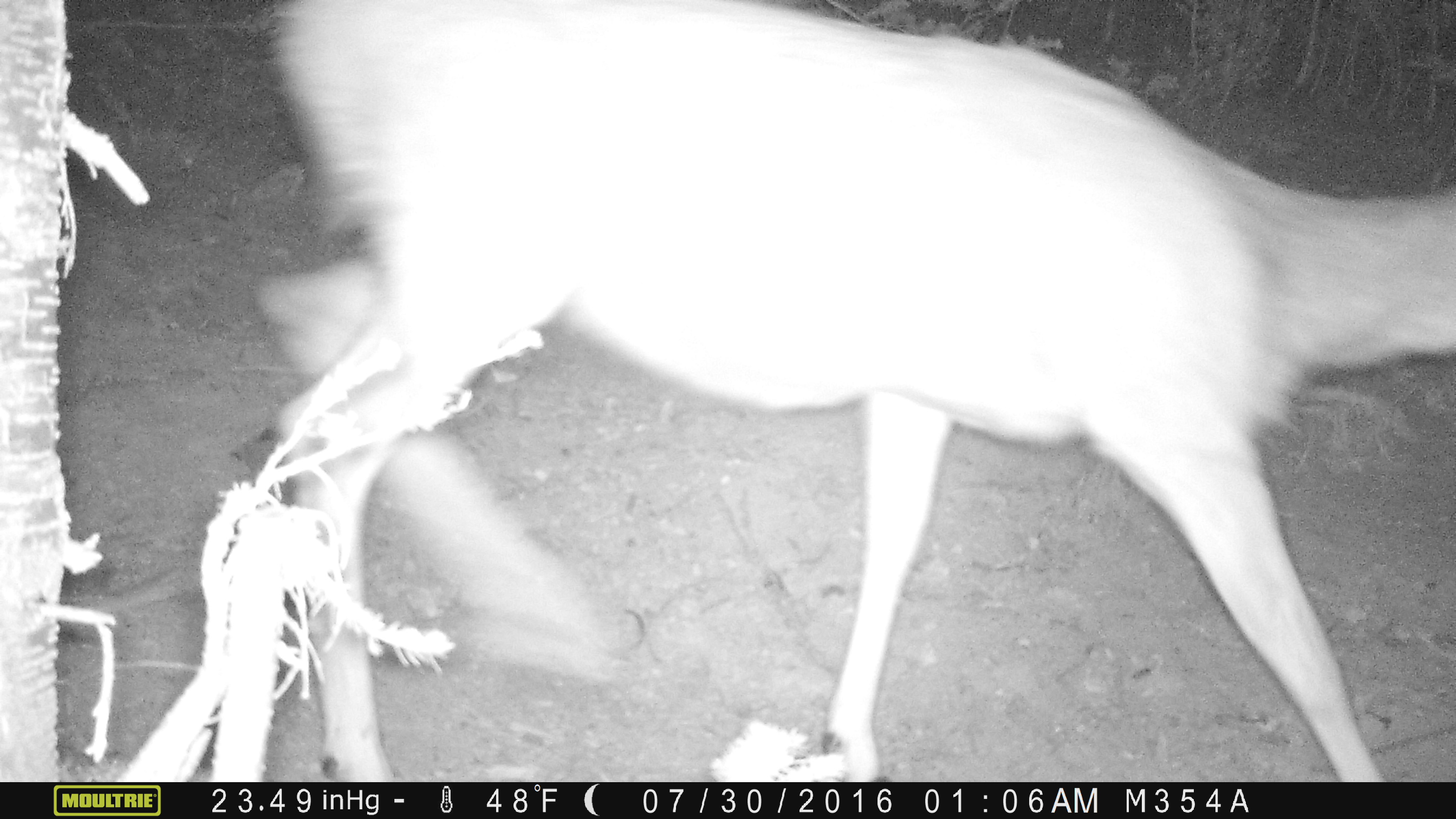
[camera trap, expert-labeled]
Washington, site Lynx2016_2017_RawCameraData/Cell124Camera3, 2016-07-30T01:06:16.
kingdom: Animalia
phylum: Chordata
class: Mammalia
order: Artiodactyla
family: Cervidae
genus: Odocoileus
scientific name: Odocoileus hemionus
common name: mule deer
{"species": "Odocoileus hemionus (mule deer)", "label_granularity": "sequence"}